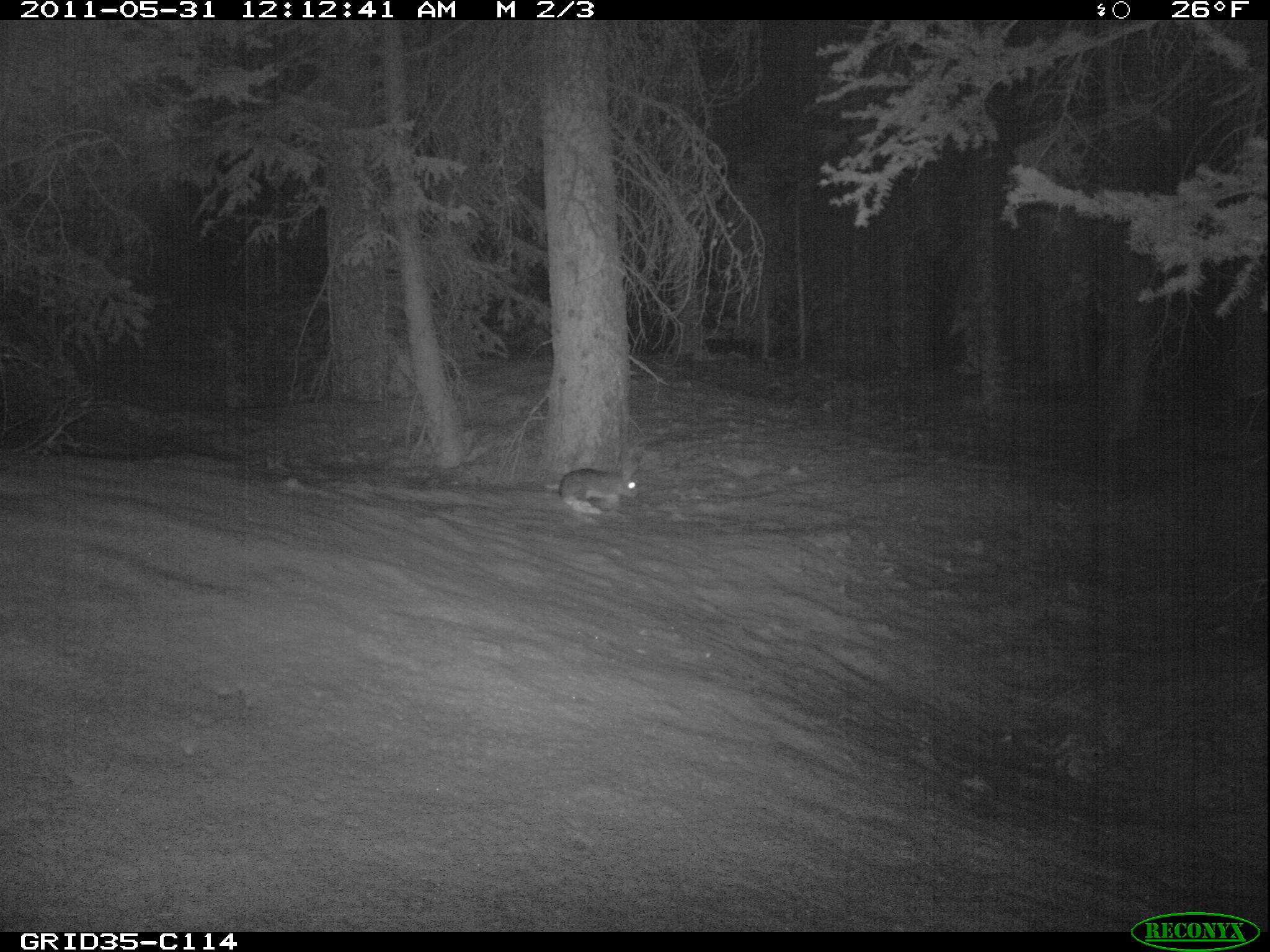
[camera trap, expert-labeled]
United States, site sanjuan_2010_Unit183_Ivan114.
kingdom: Animalia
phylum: Chordata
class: Mammalia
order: Lagomorpha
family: Leporidae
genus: Lepus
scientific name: Lepus americanus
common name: snowshoe hare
Lepus americanus (snowshoe hare).